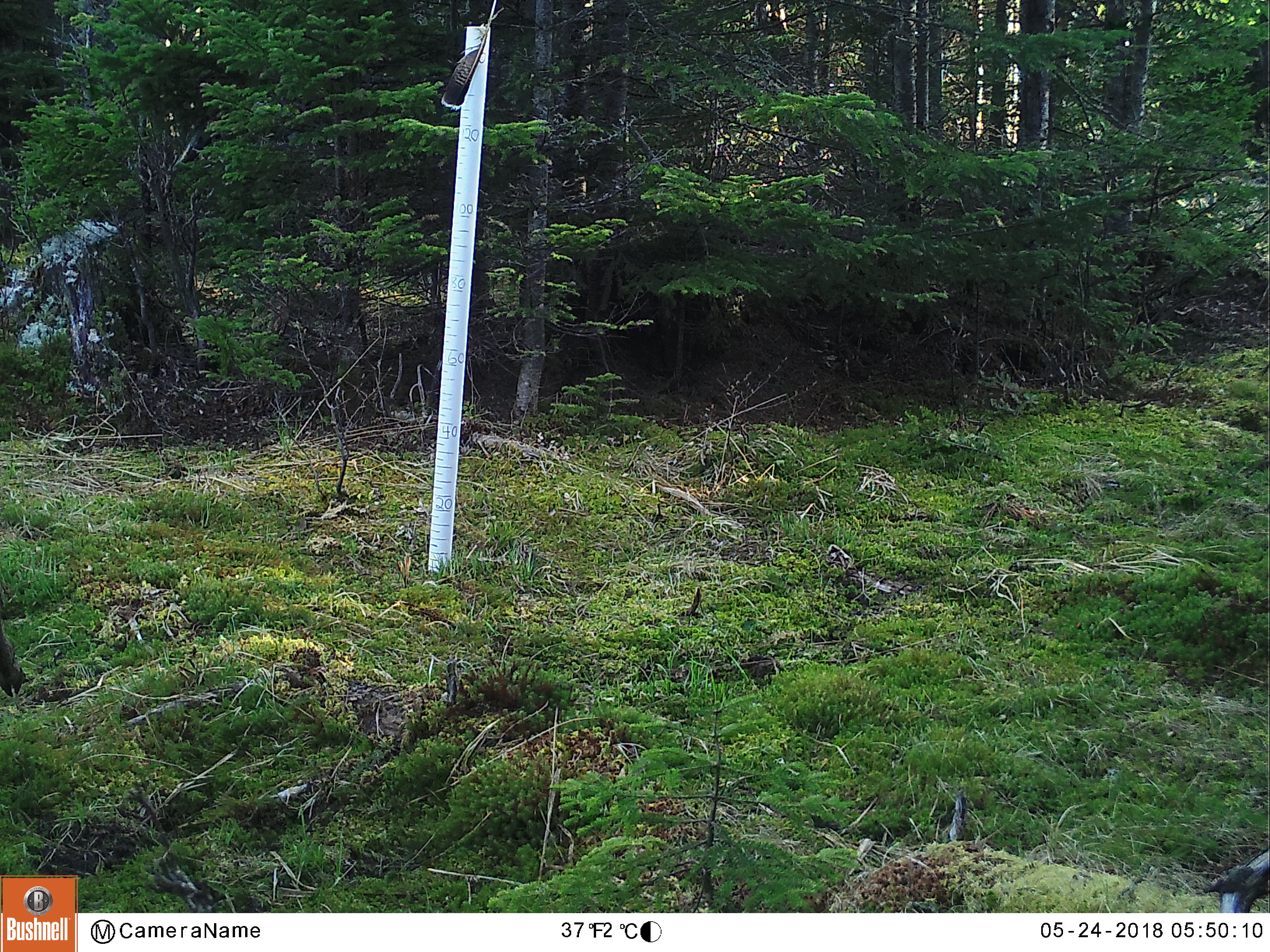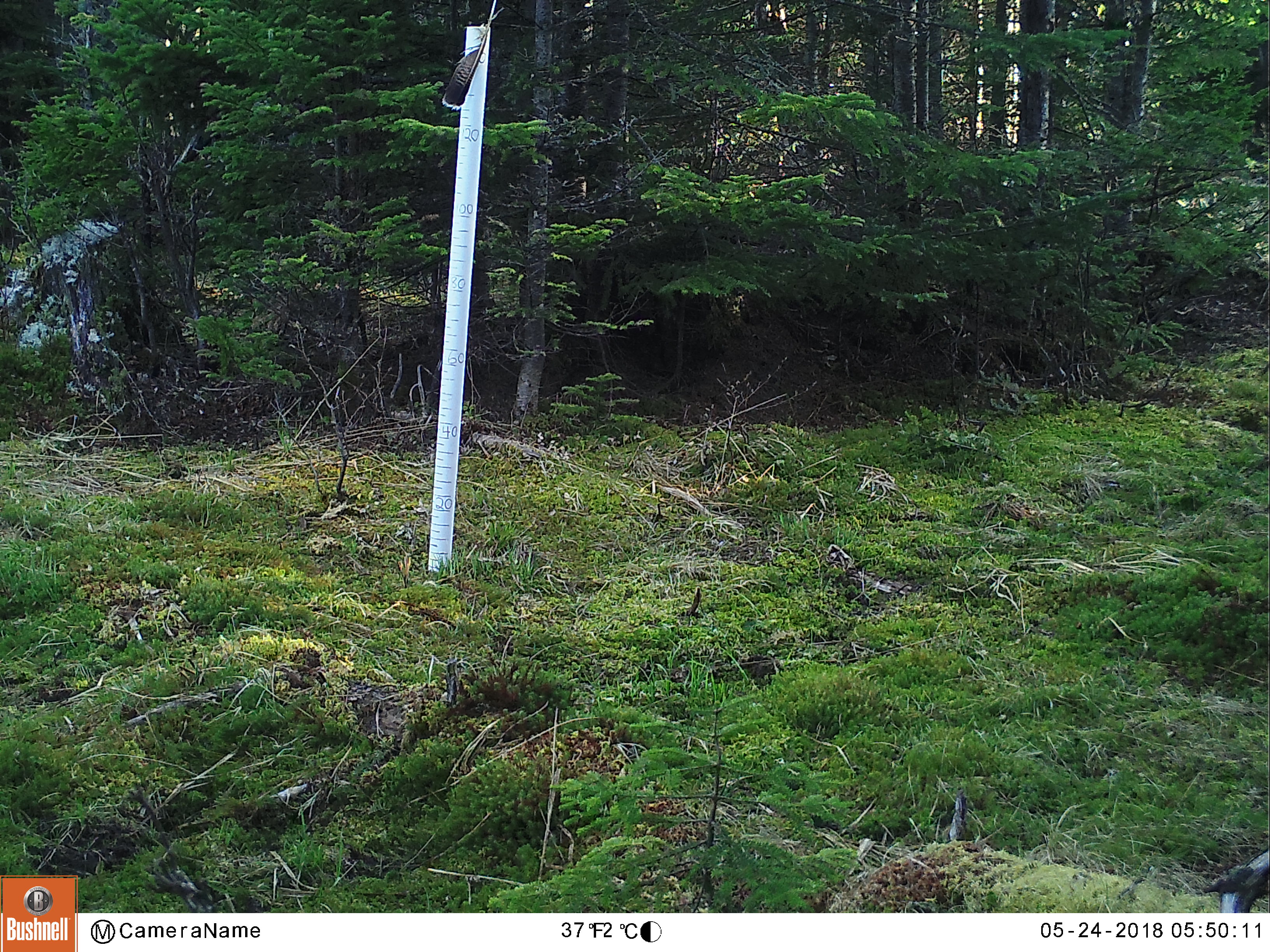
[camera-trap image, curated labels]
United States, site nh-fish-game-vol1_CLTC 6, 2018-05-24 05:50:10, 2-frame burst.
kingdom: Animalia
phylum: Chordata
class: Mammalia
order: Artiodactyla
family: Cervidae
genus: Odocoileus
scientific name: Odocoileus virginianus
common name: white-tailed deer